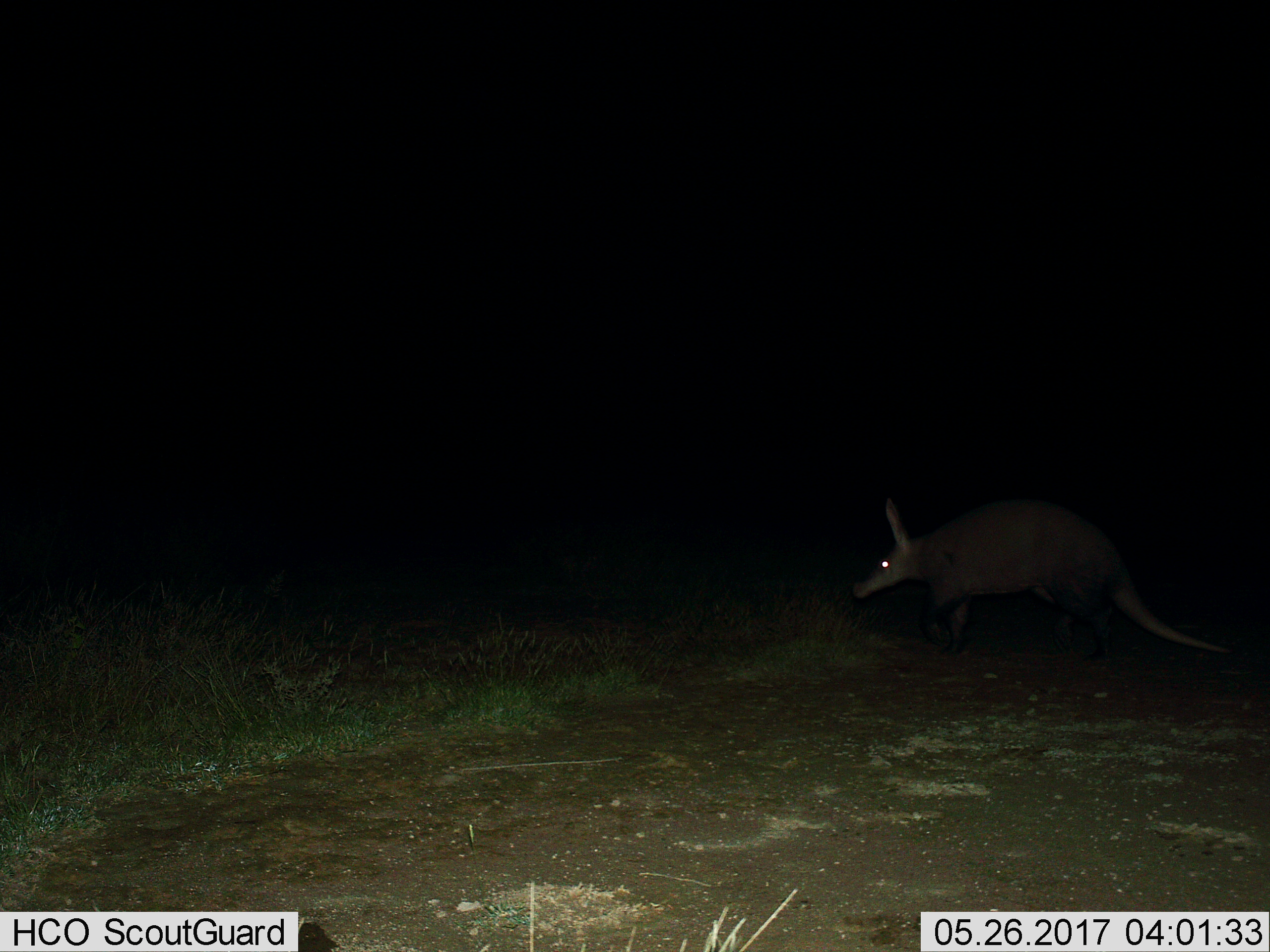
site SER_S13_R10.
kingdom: Animalia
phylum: Chordata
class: Mammalia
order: Tubulidentata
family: Orycteropodidae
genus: Orycteropus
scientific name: Orycteropus afer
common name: aardvark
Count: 1.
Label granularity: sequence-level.